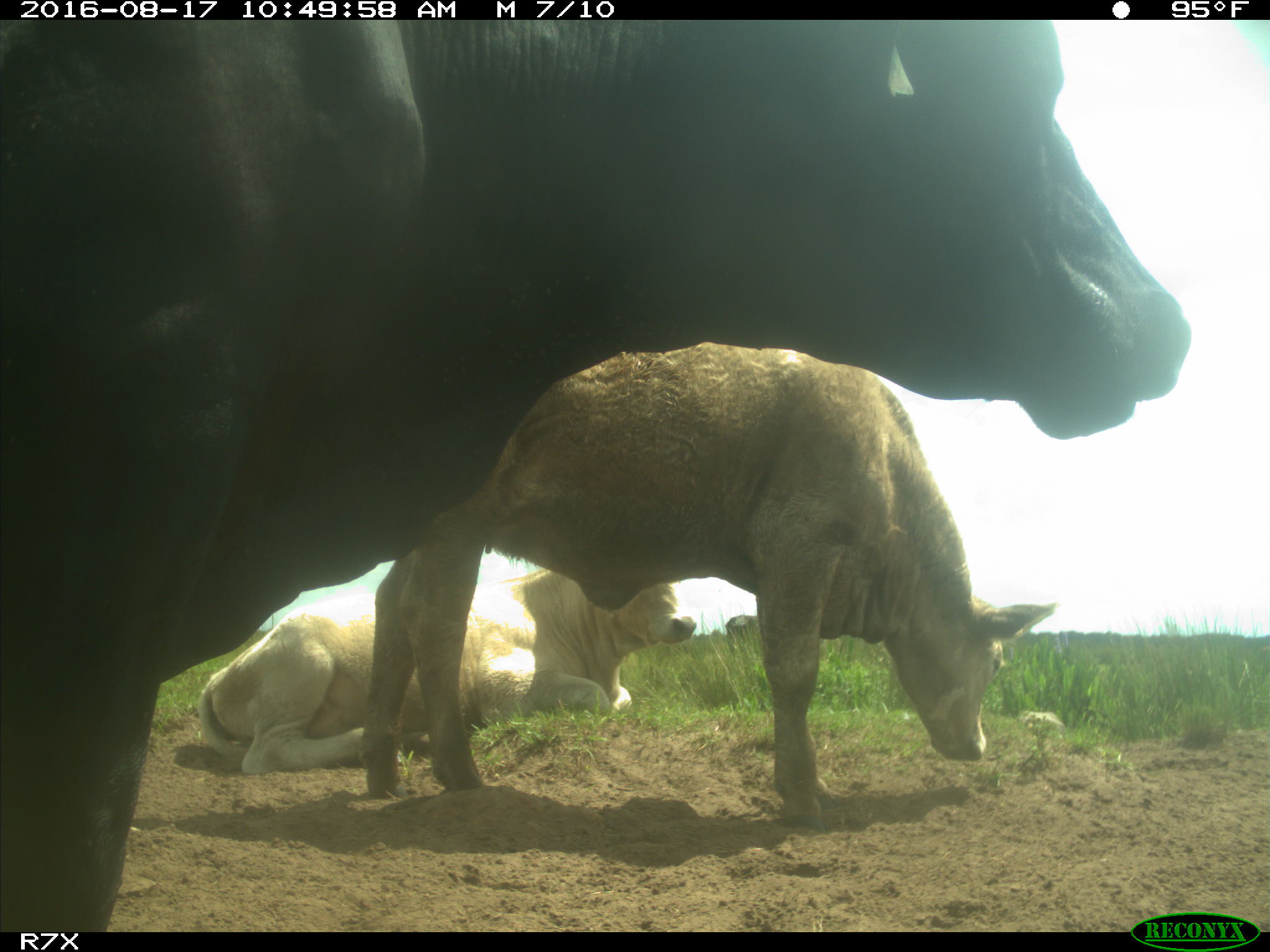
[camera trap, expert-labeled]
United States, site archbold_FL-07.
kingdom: Animalia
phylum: Chordata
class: Mammalia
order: Artiodactyla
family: Bovidae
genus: Bos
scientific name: Bos taurus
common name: domestic cow